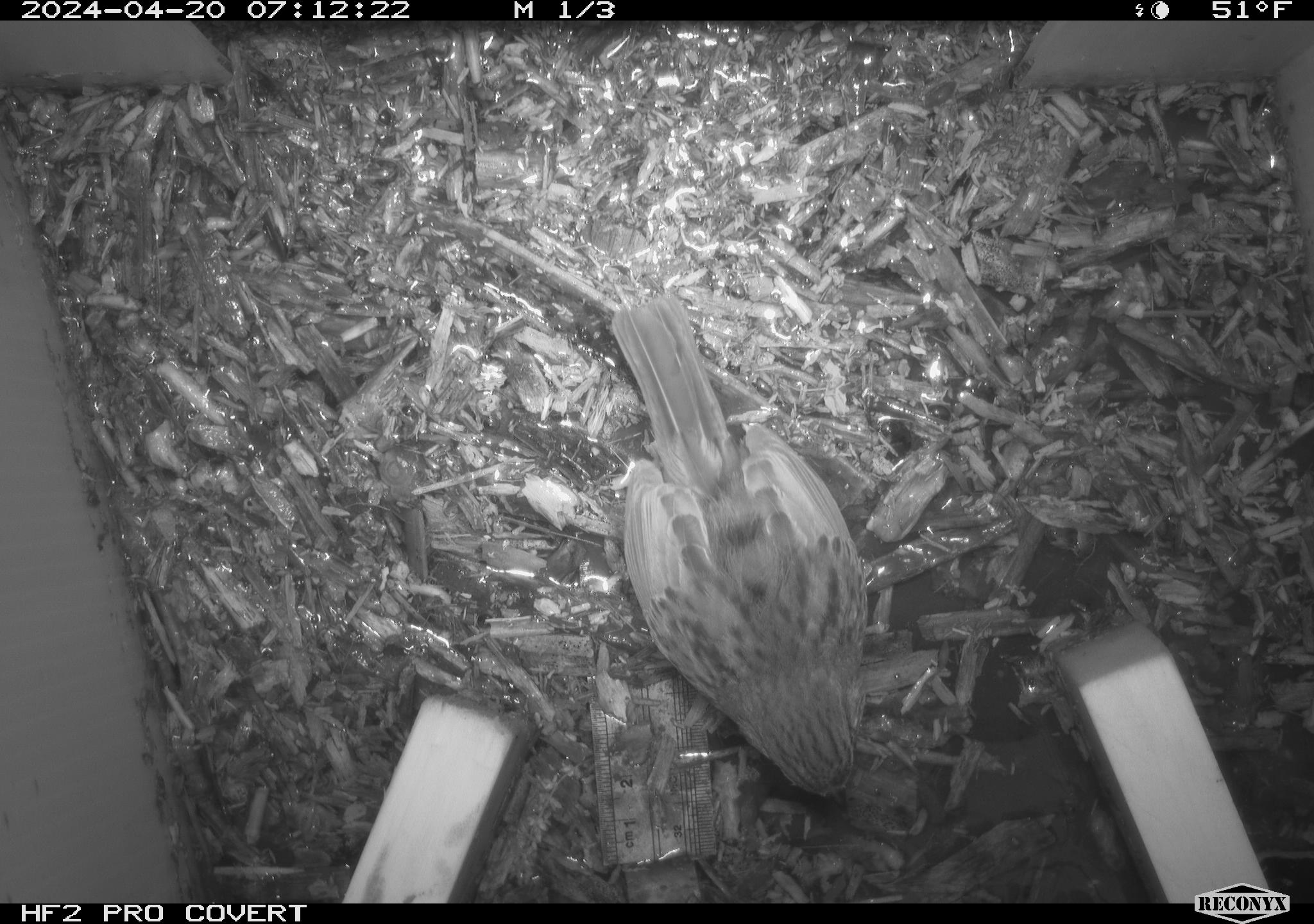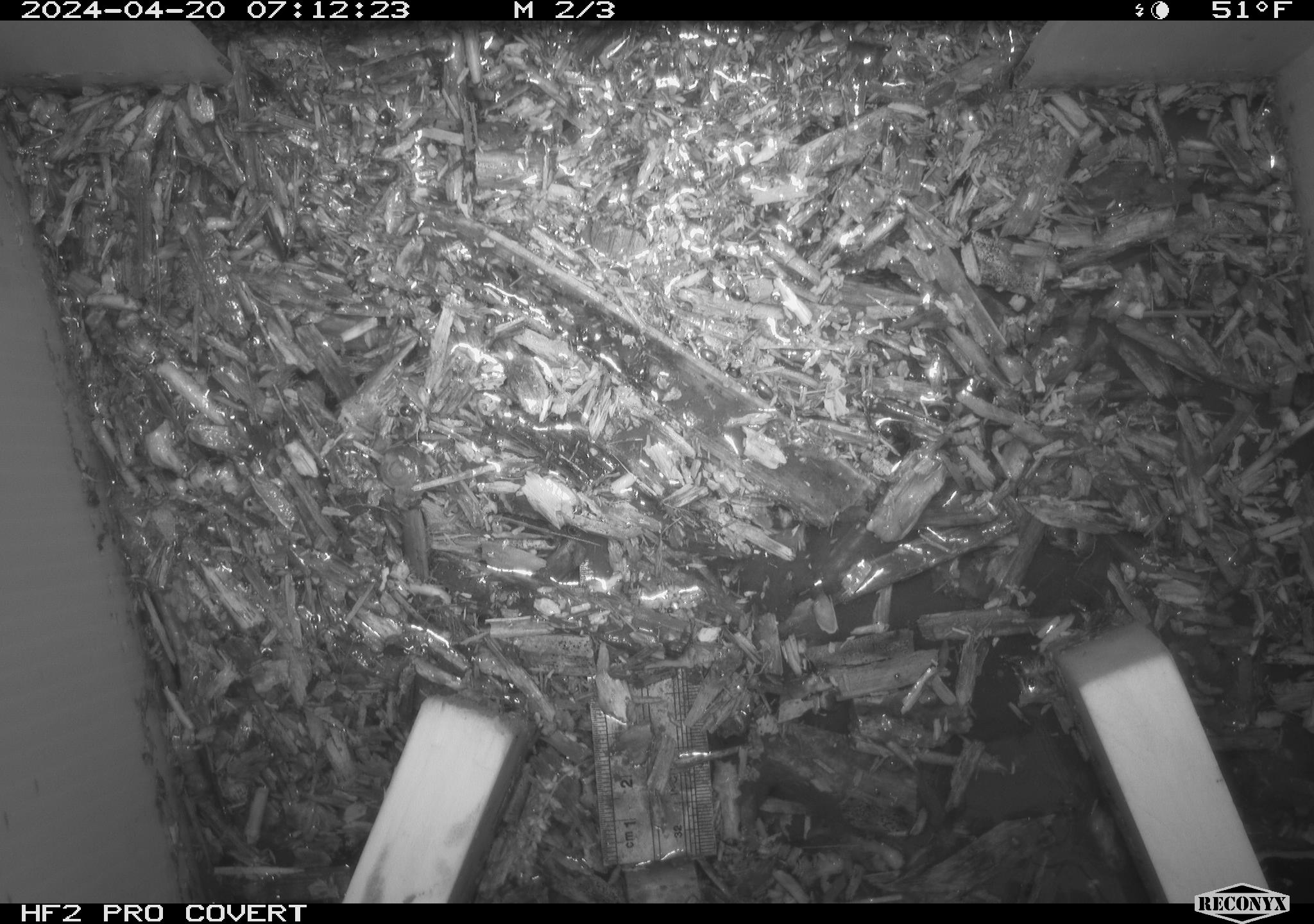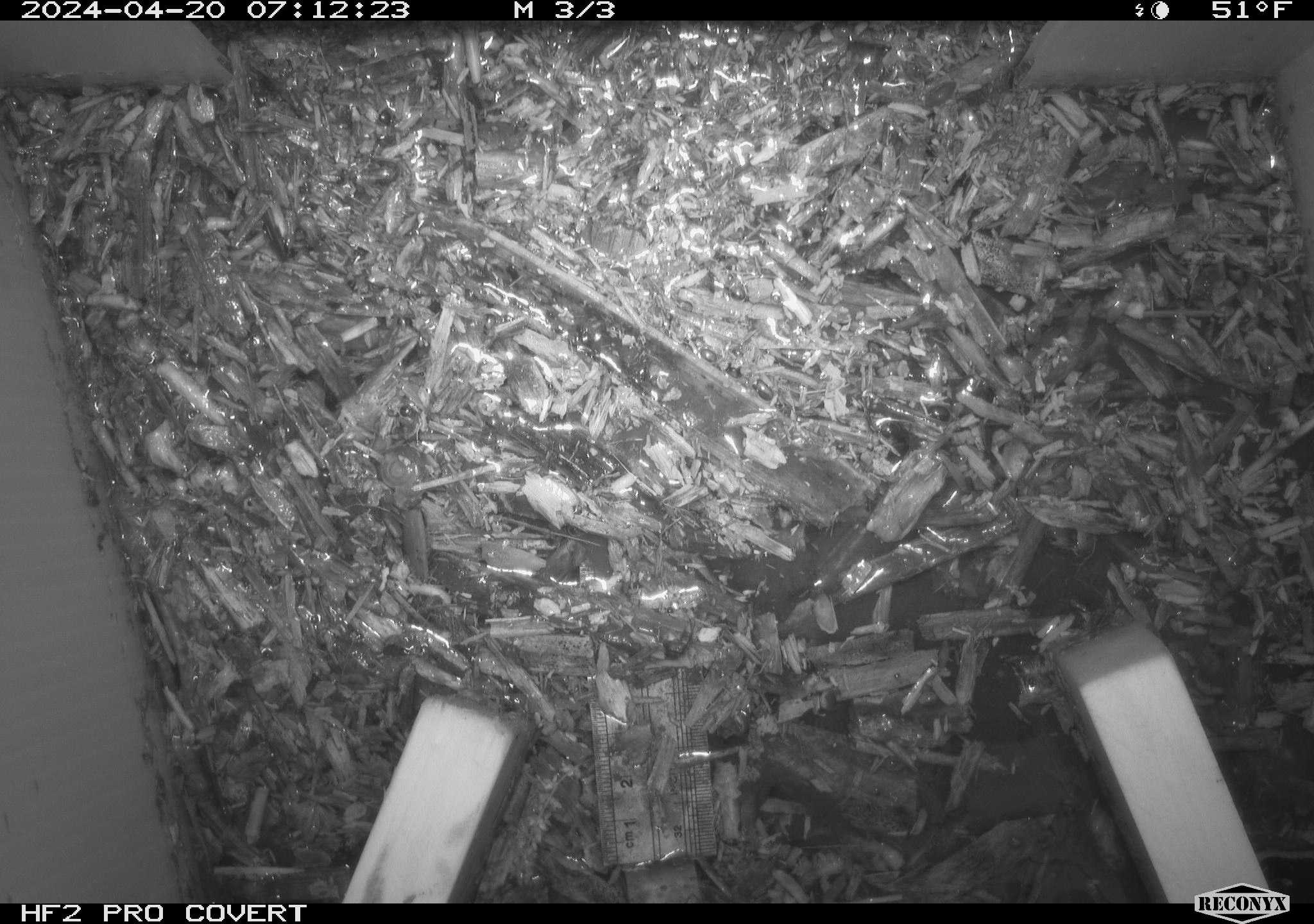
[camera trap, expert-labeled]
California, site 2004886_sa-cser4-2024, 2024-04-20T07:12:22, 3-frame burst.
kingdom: Animalia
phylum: Chordata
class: Aves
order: Passeriformes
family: Passerellidae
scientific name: Passerellidae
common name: new world sparrows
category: passerellidae family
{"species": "passerellidae family (new world sparrows) (Passerellidae)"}